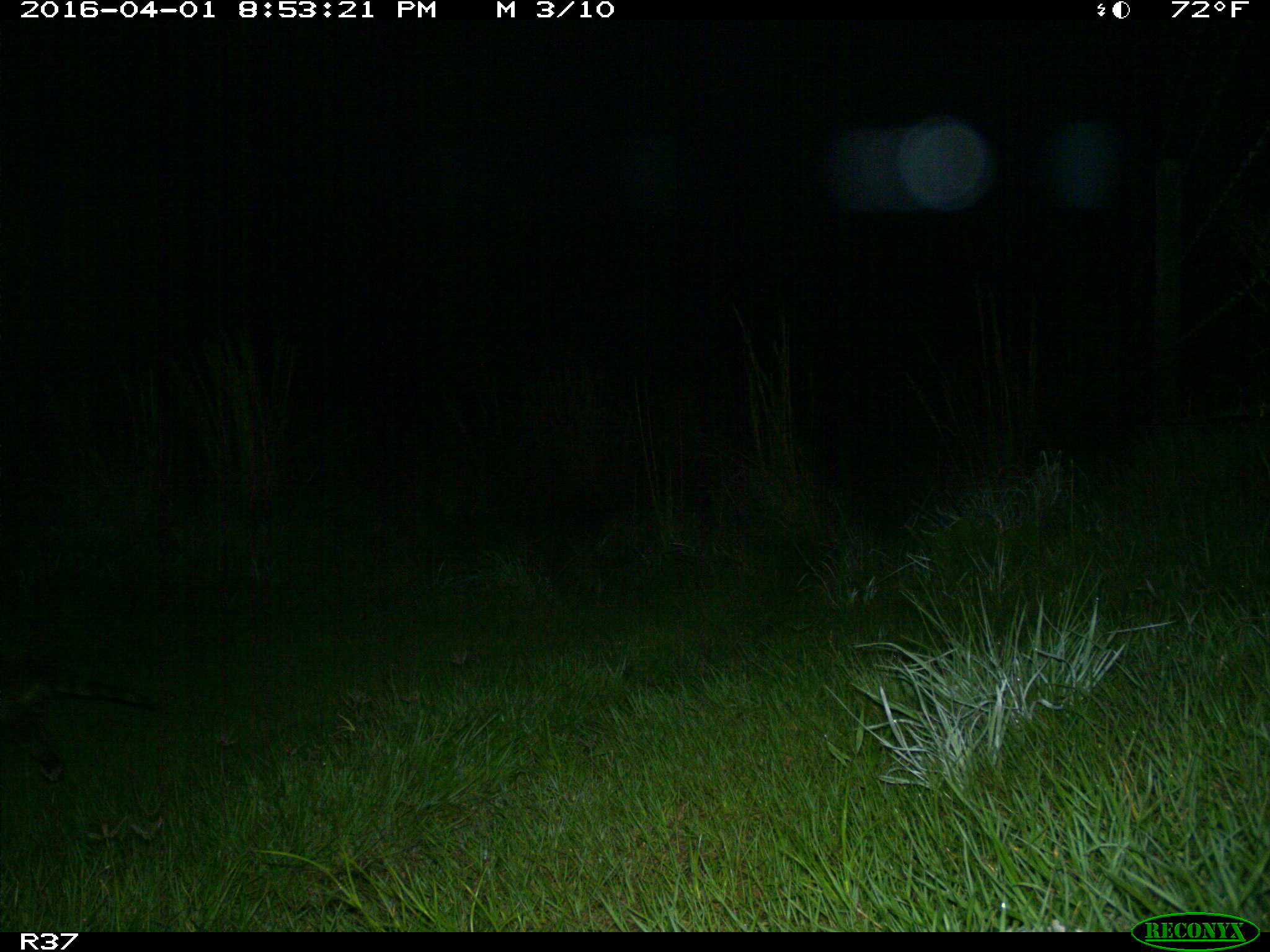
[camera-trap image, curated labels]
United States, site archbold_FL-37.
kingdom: Animalia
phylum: Chordata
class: Mammalia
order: Carnivora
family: Procyonidae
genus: Procyon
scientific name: Procyon lotor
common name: common raccoon